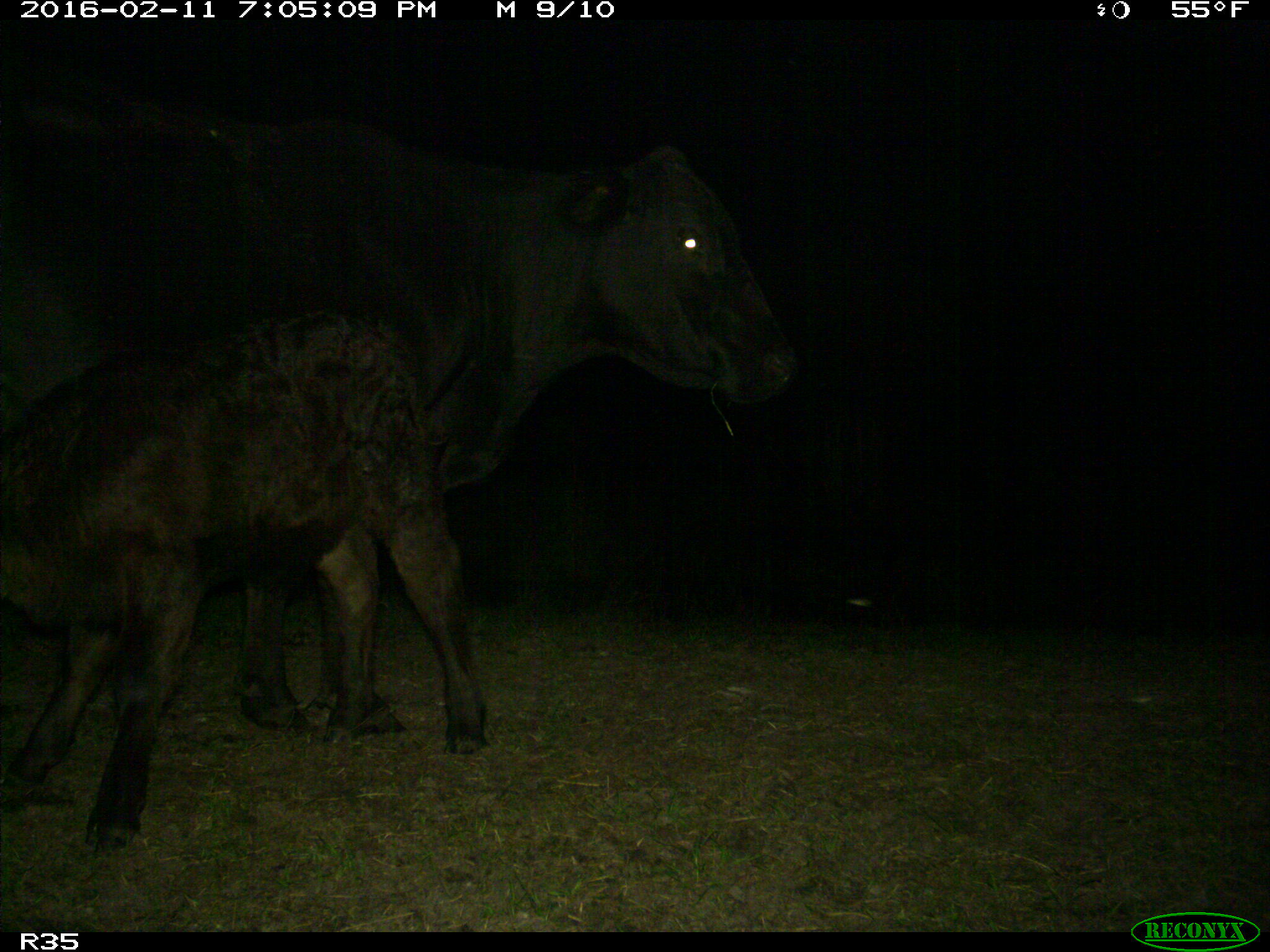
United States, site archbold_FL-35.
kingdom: Animalia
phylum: Chordata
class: Mammalia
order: Artiodactyla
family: Bovidae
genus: Bos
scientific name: Bos taurus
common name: domestic cow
Bos taurus (domestic cow).